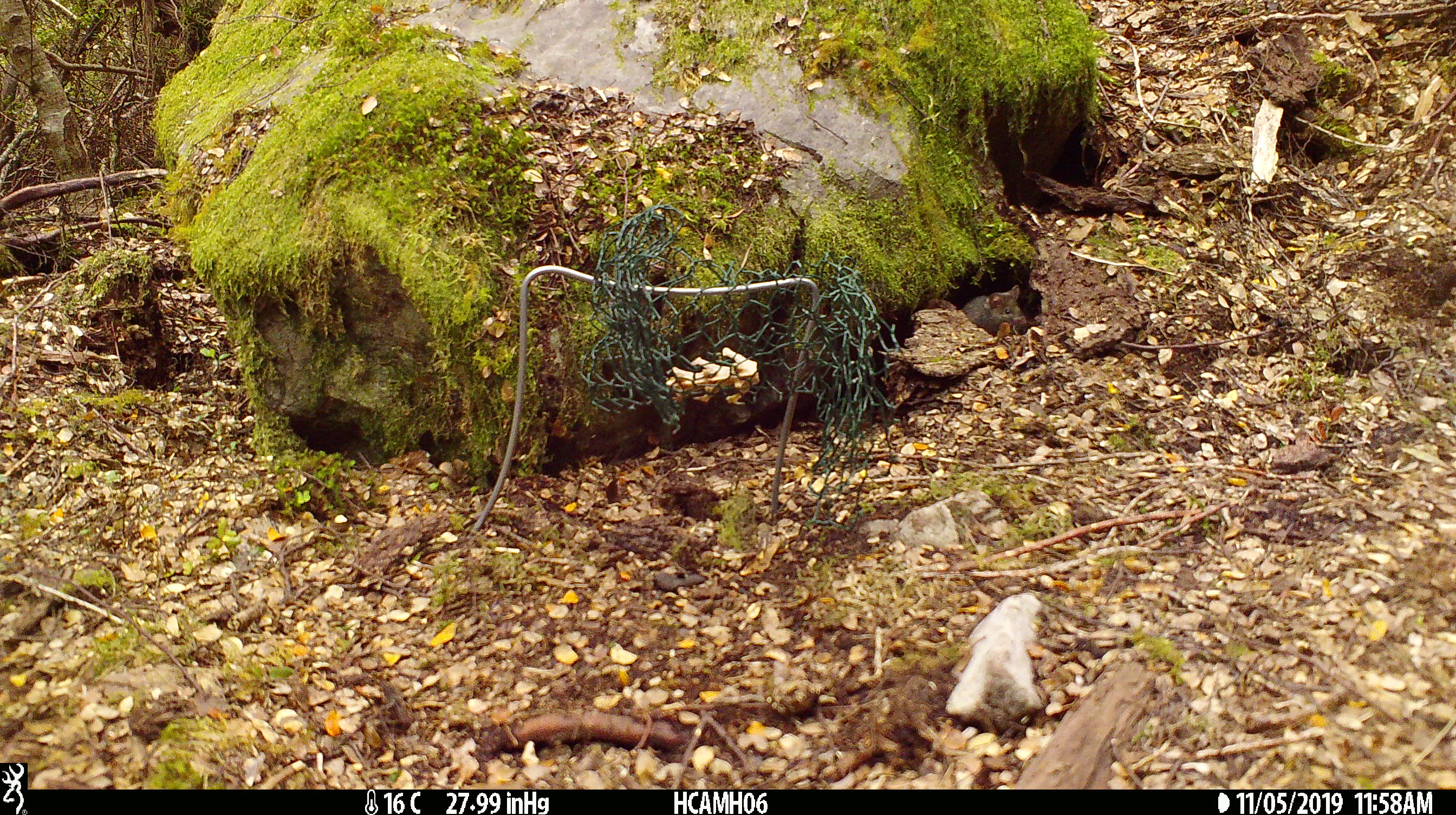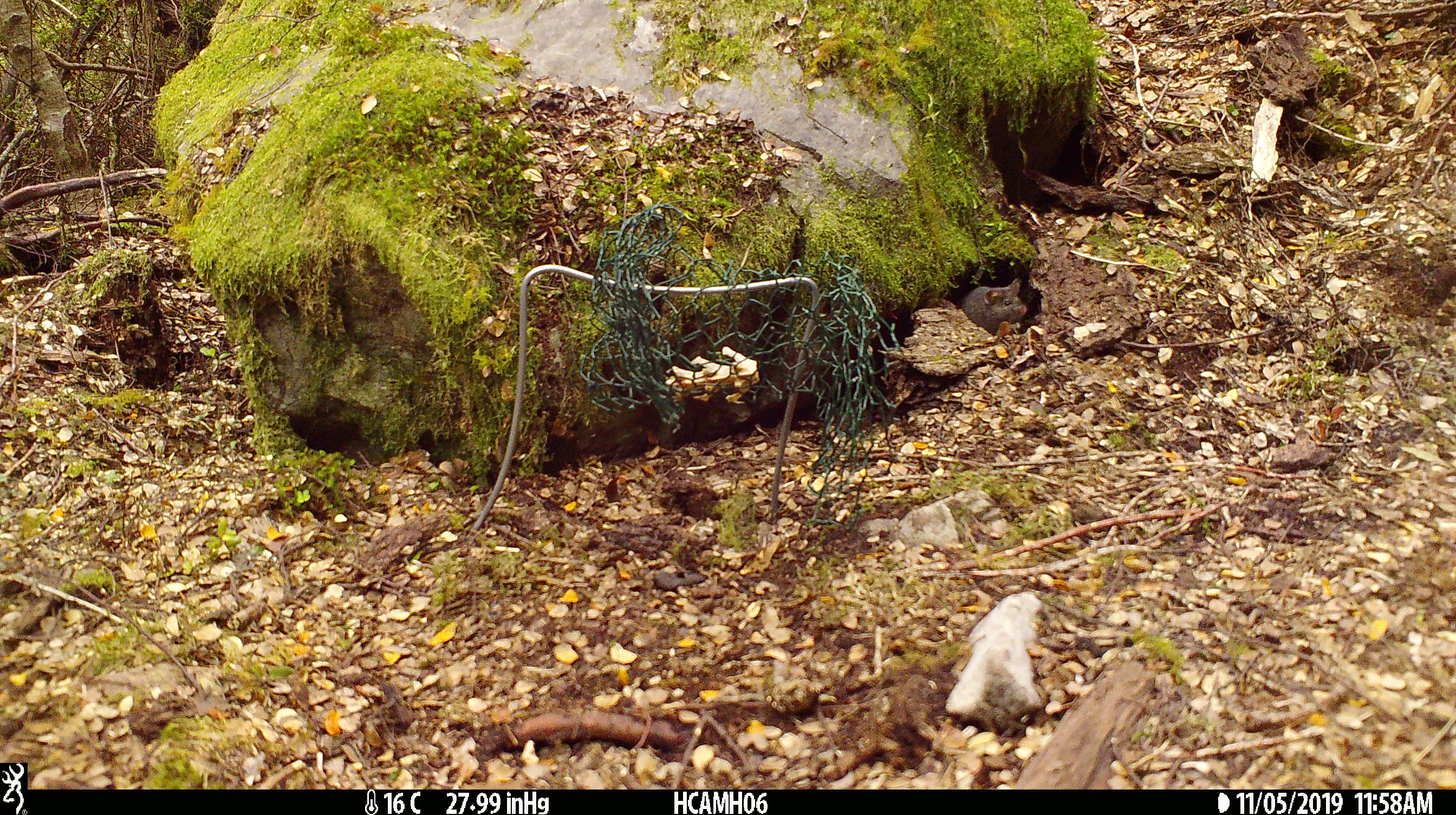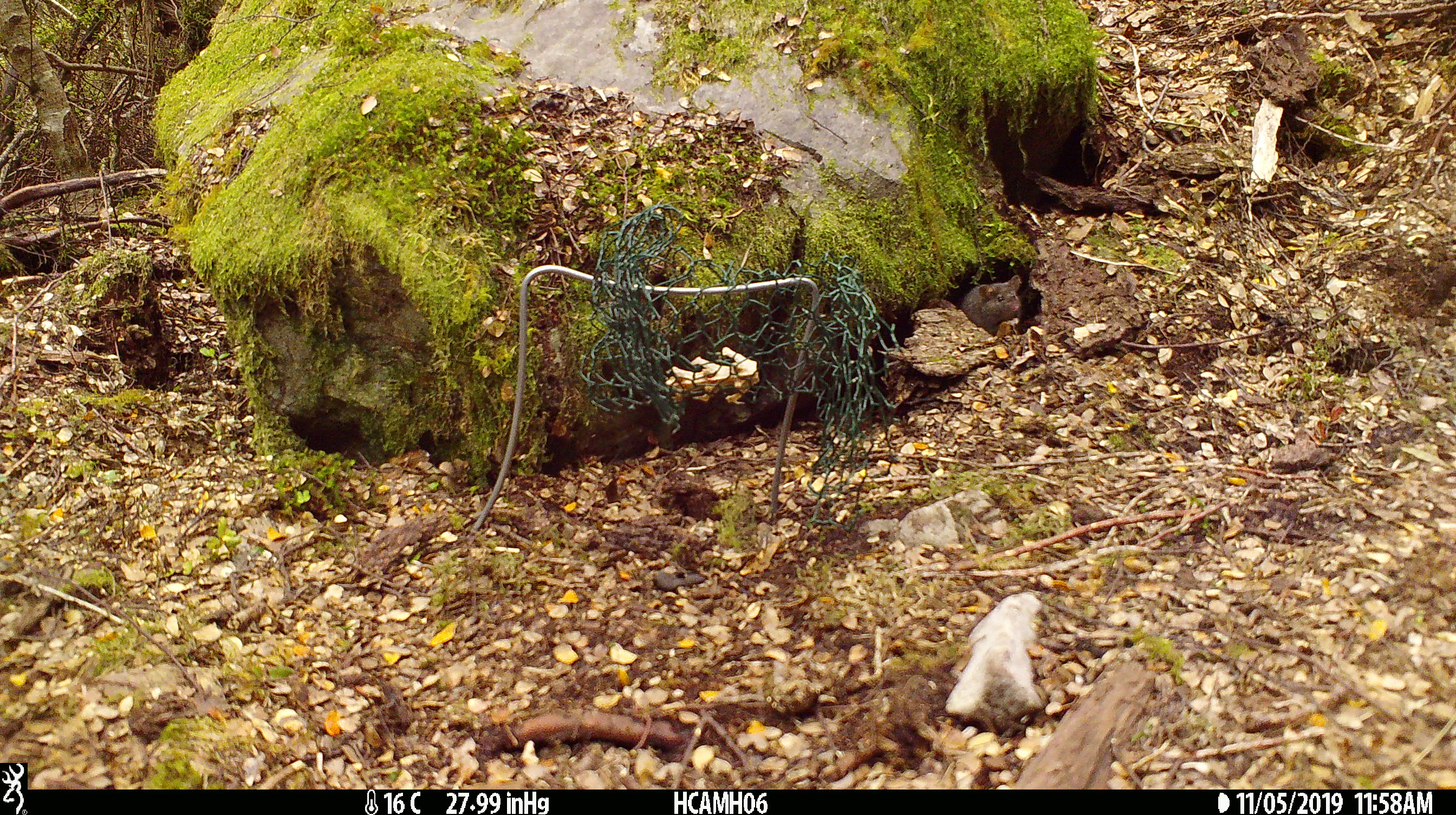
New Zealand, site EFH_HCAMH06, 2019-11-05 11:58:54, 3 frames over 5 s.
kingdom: Animalia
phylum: Chordata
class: Mammalia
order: Rodentia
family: Muridae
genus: Mus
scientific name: Mus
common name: mouse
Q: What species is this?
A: Mouse (Mus).